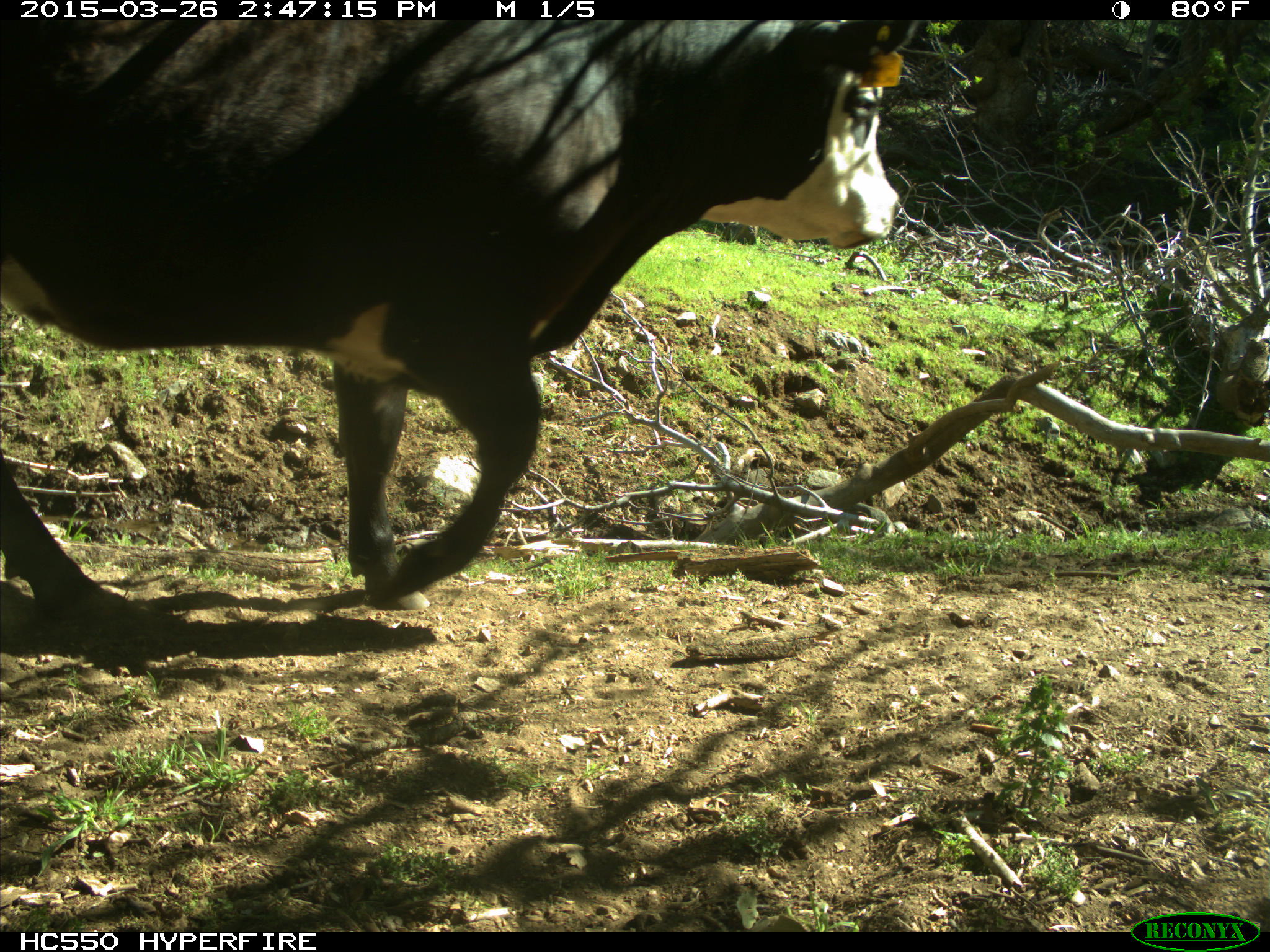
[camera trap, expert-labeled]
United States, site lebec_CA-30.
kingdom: Animalia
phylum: Chordata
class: Mammalia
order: Artiodactyla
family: Bovidae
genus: Bos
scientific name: Bos taurus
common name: domestic cow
Bos taurus (domestic cow).